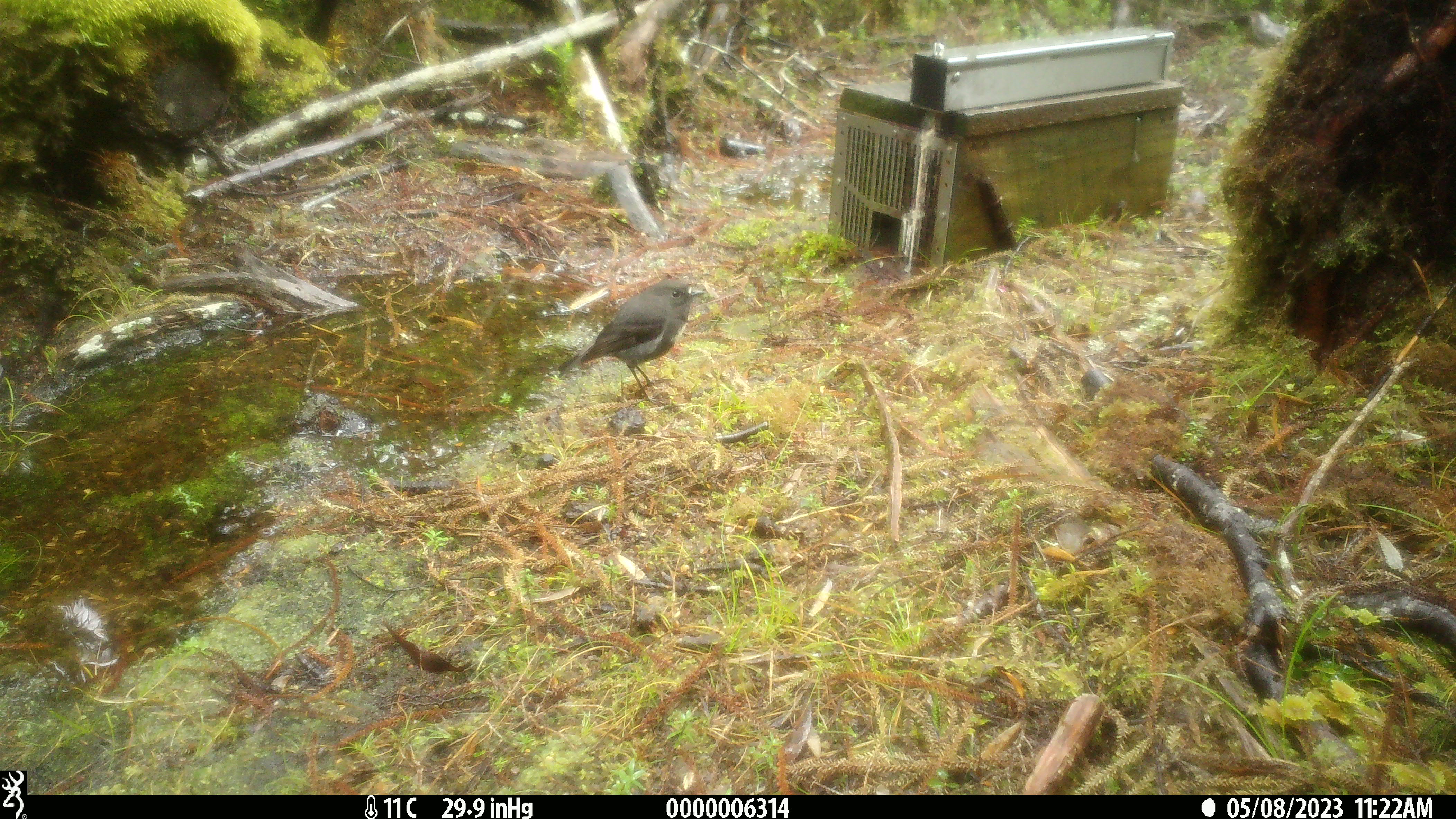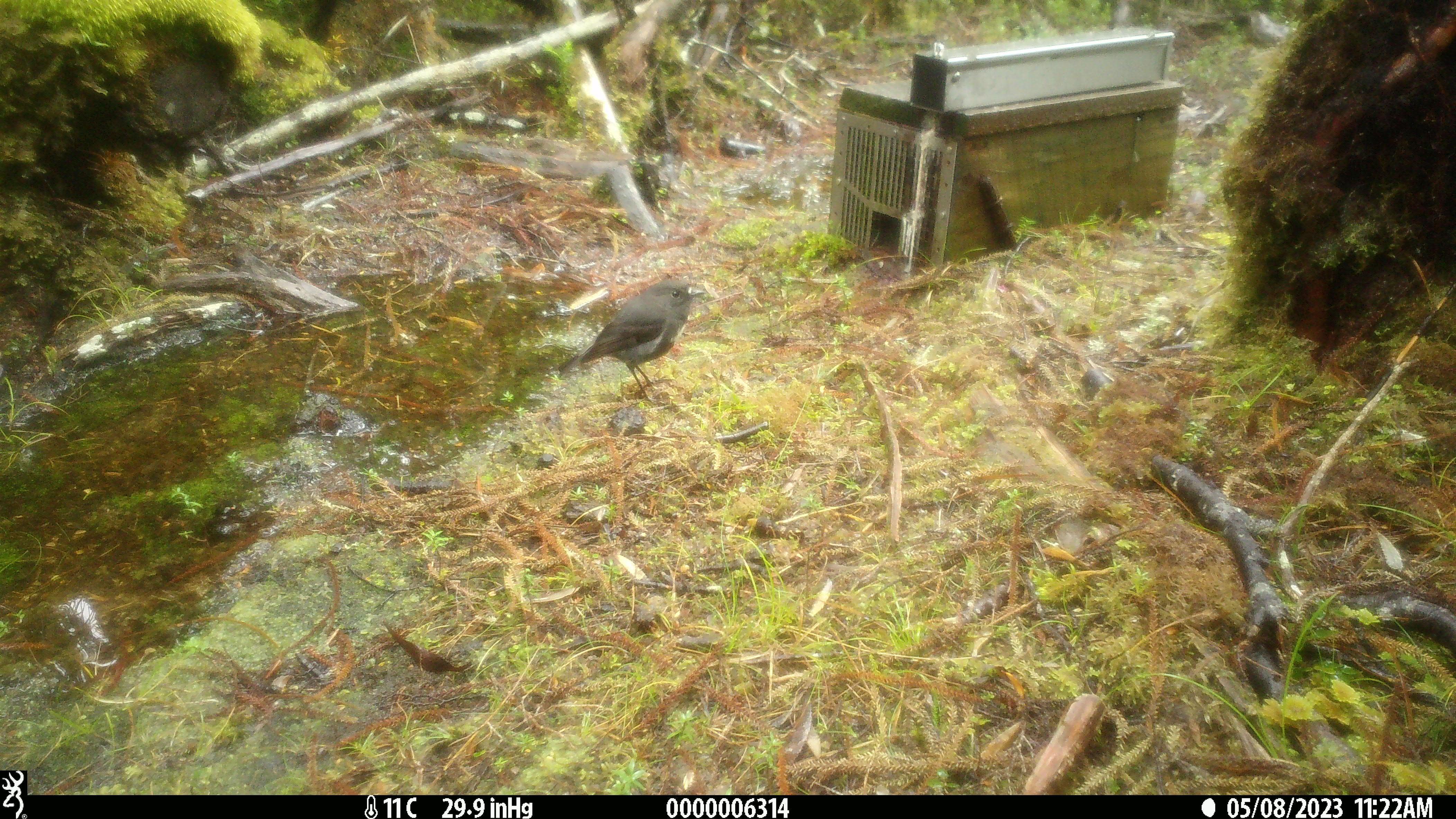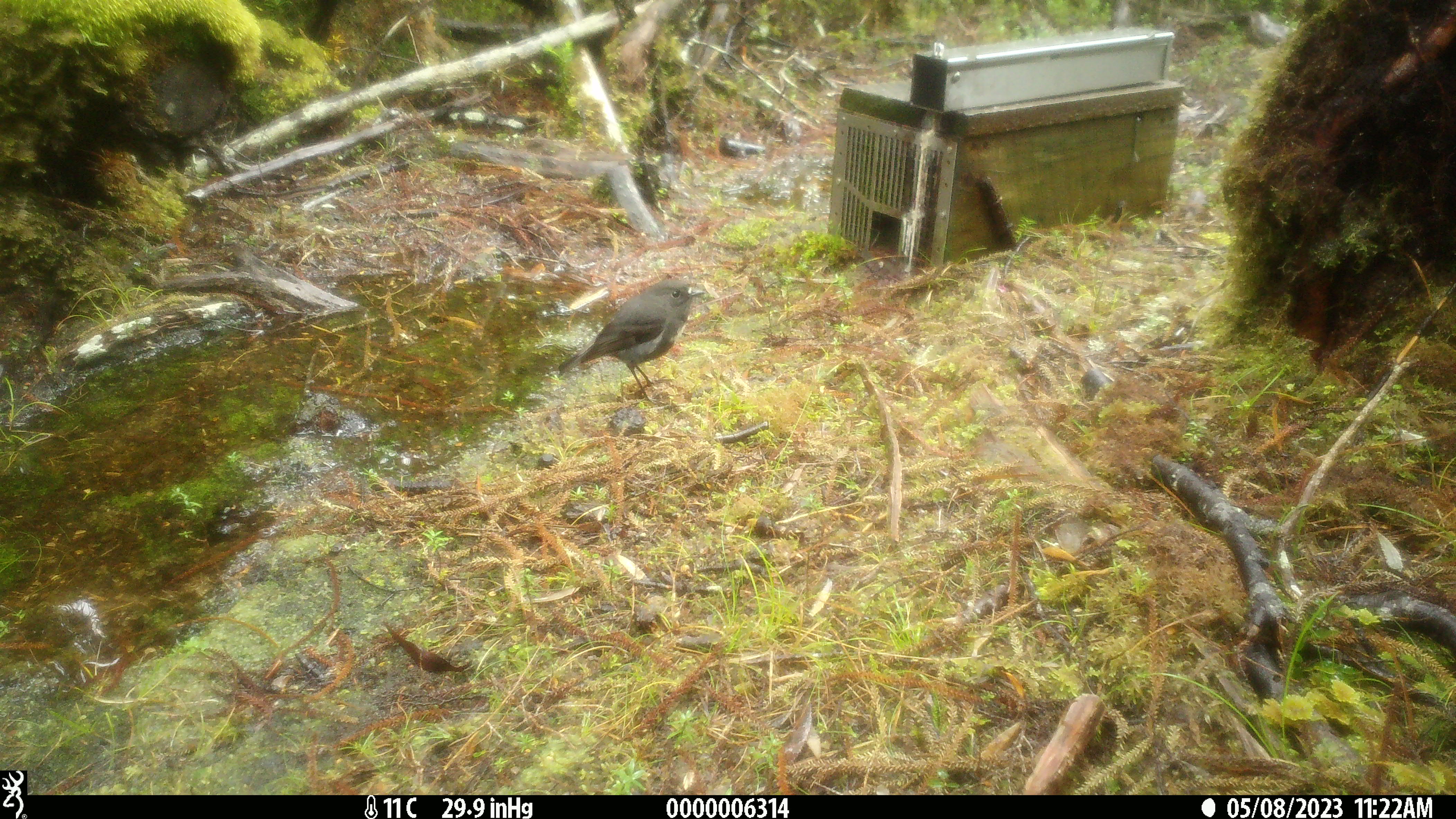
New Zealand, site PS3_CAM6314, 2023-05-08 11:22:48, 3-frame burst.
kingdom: Animalia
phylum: Chordata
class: Aves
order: Passeriformes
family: Petroicidae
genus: Petroica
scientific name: Petroica australis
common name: new zealand robin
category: robin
Robin (new zealand robin) (Petroica australis).